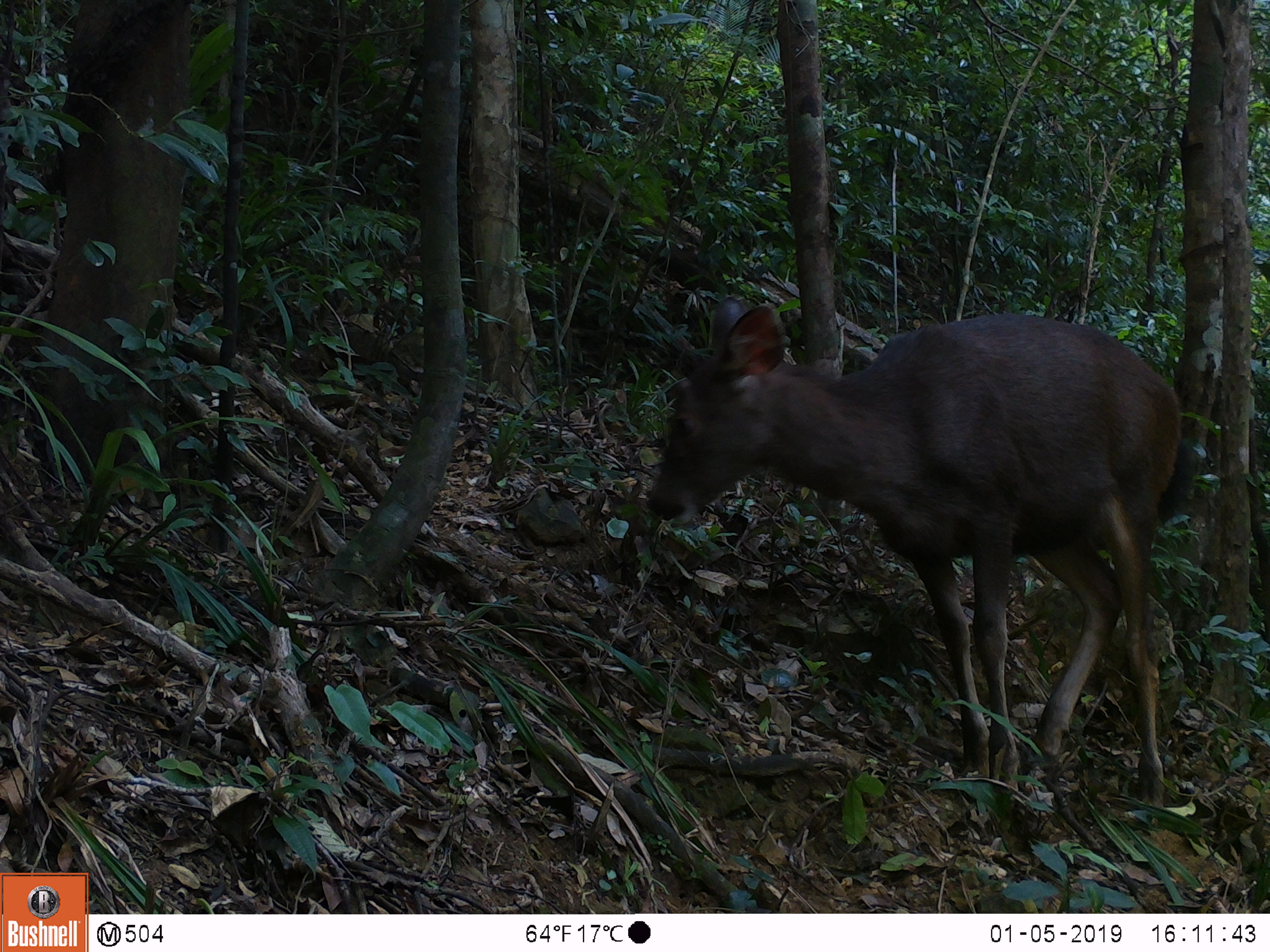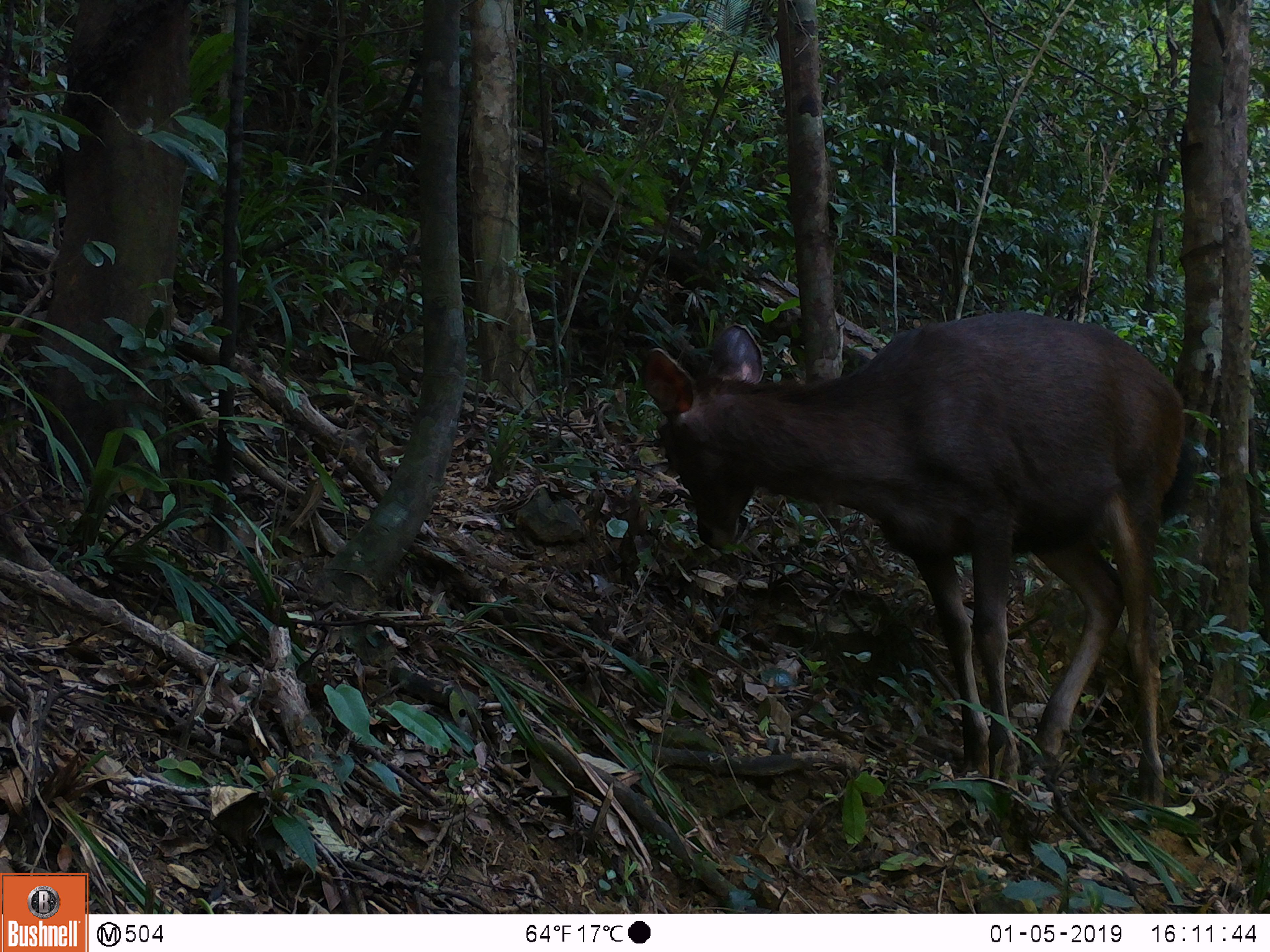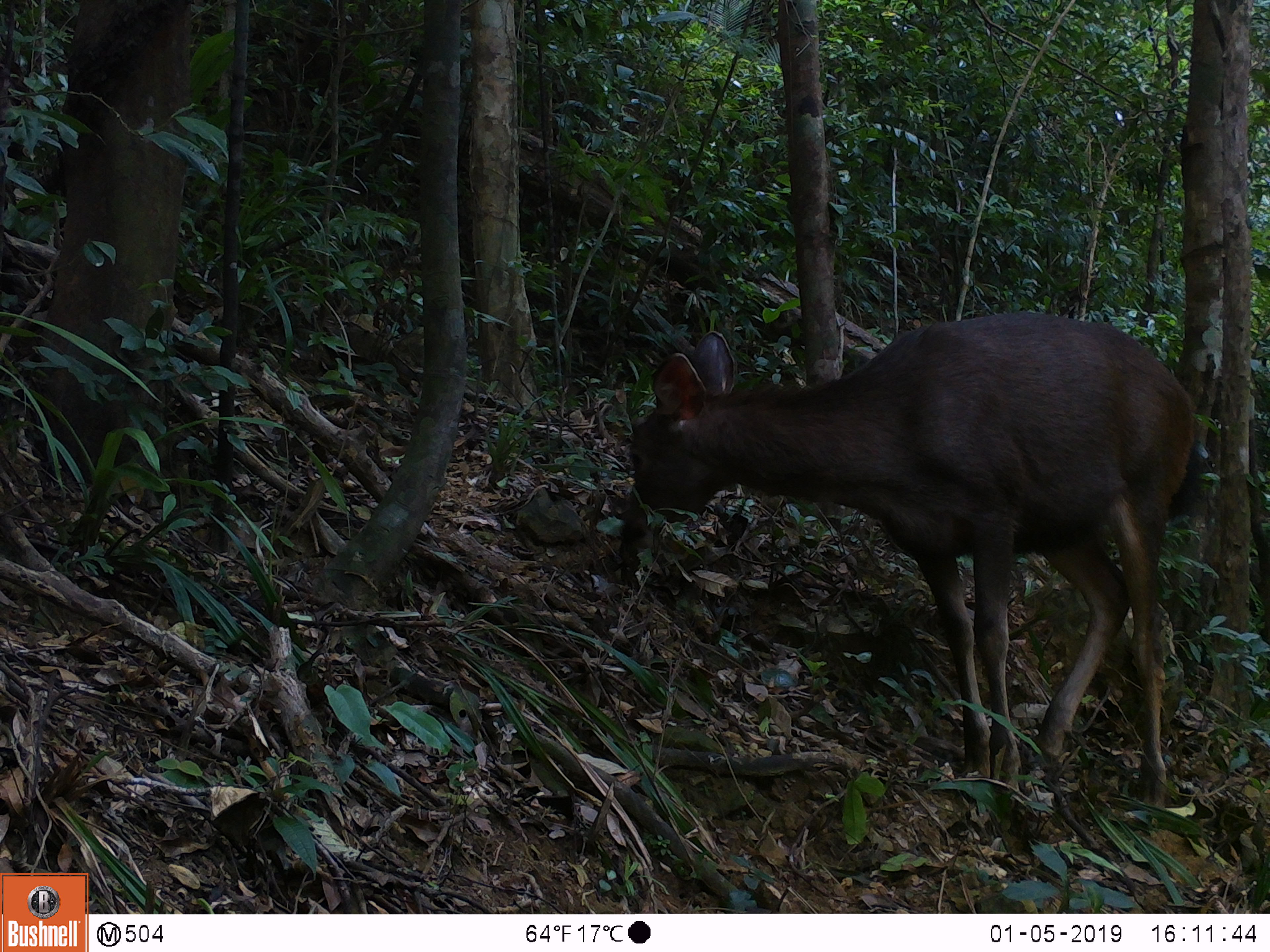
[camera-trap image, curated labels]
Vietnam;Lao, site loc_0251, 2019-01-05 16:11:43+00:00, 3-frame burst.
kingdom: Animalia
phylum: Chordata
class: Mammalia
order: Artiodactyla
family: Cervidae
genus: Rusa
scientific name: Rusa unicolor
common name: sambar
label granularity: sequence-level